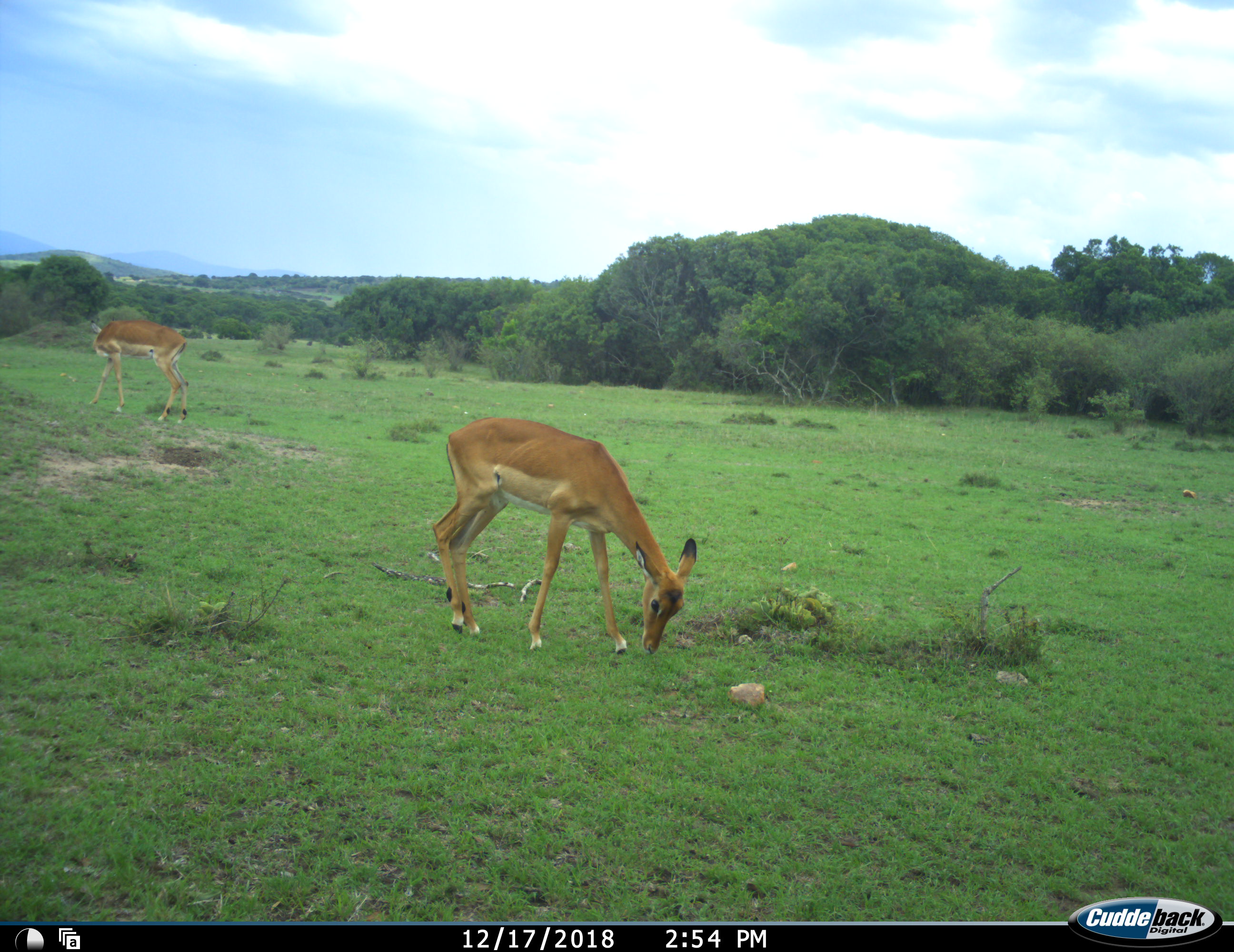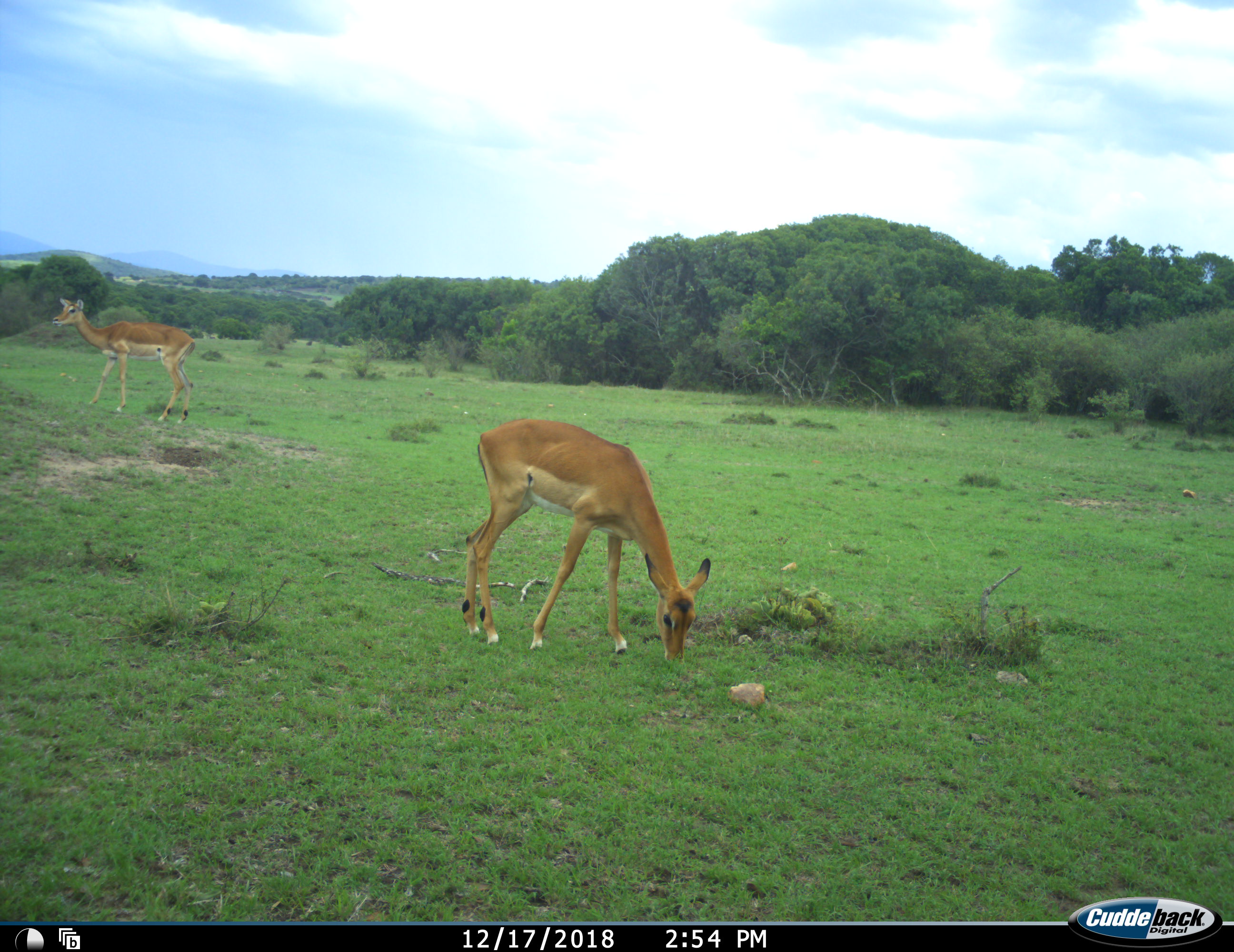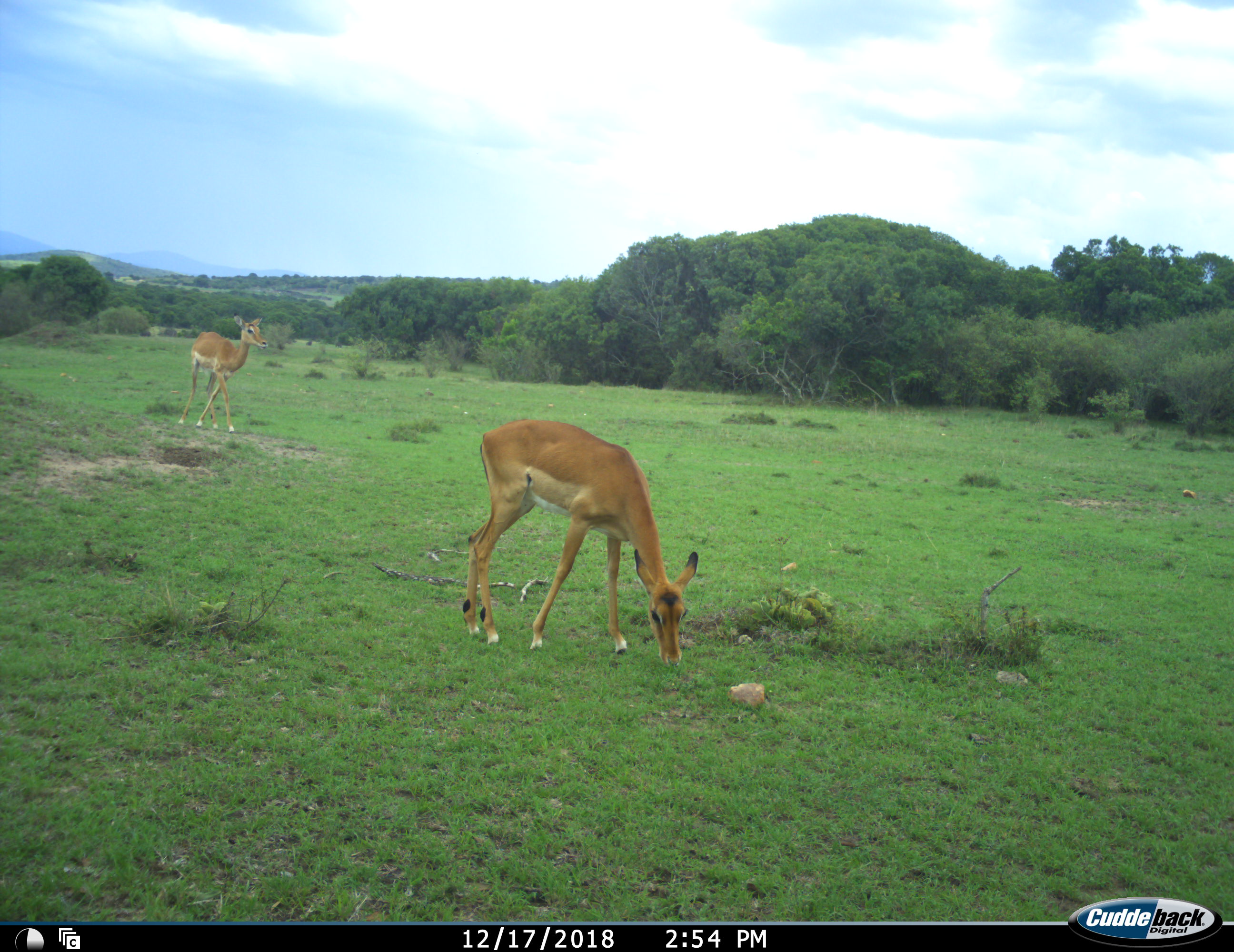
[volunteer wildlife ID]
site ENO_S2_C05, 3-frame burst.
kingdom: Animalia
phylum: Chordata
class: Mammalia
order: Artiodactyla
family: Bovidae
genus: Aepyceros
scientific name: Aepyceros melampus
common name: impala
Impala (Aepyceros melampus), count 2. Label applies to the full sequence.